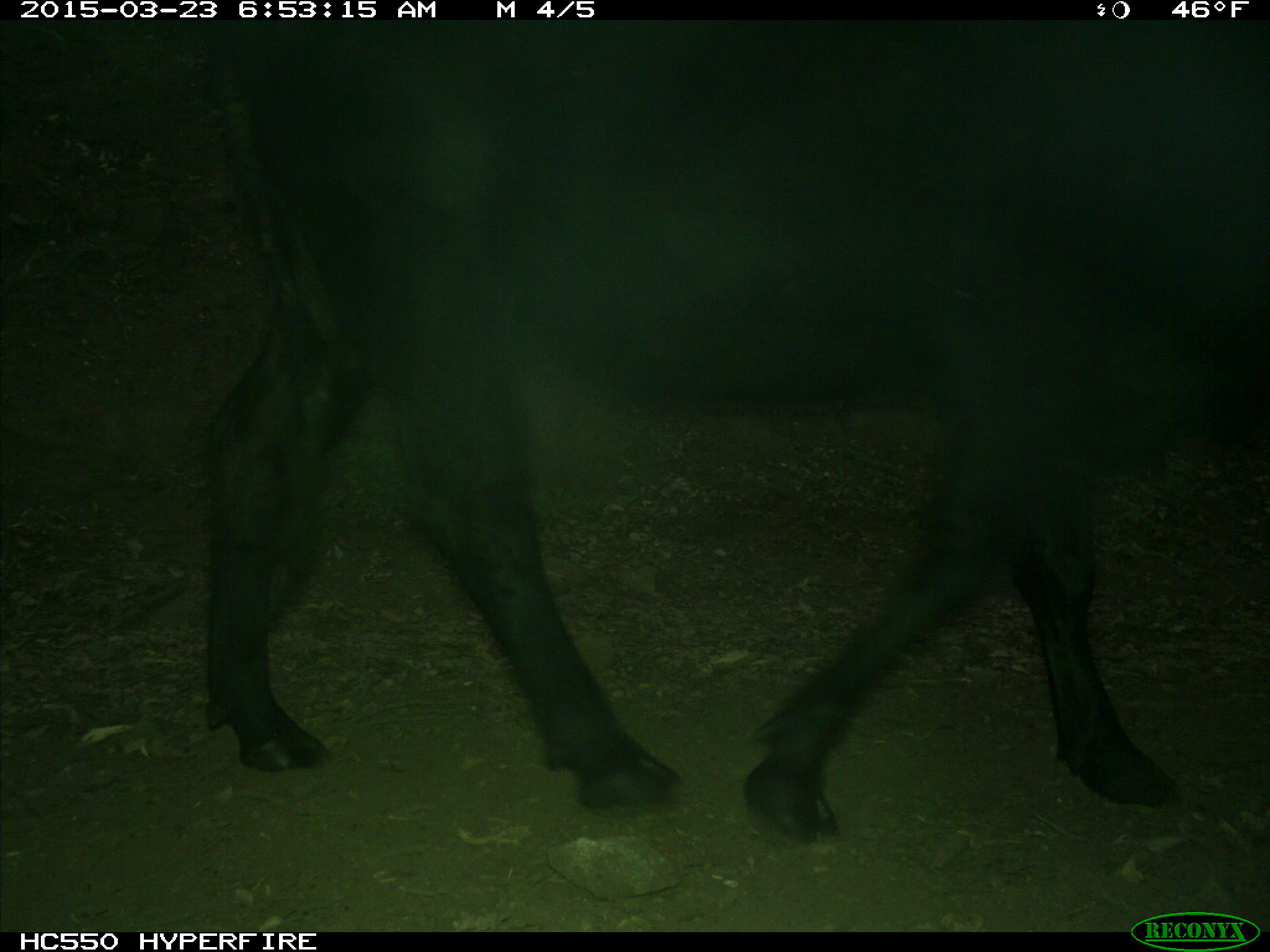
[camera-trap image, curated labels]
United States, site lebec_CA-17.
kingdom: Animalia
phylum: Chordata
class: Mammalia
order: Artiodactyla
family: Bovidae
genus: Bos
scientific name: Bos taurus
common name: domestic cow